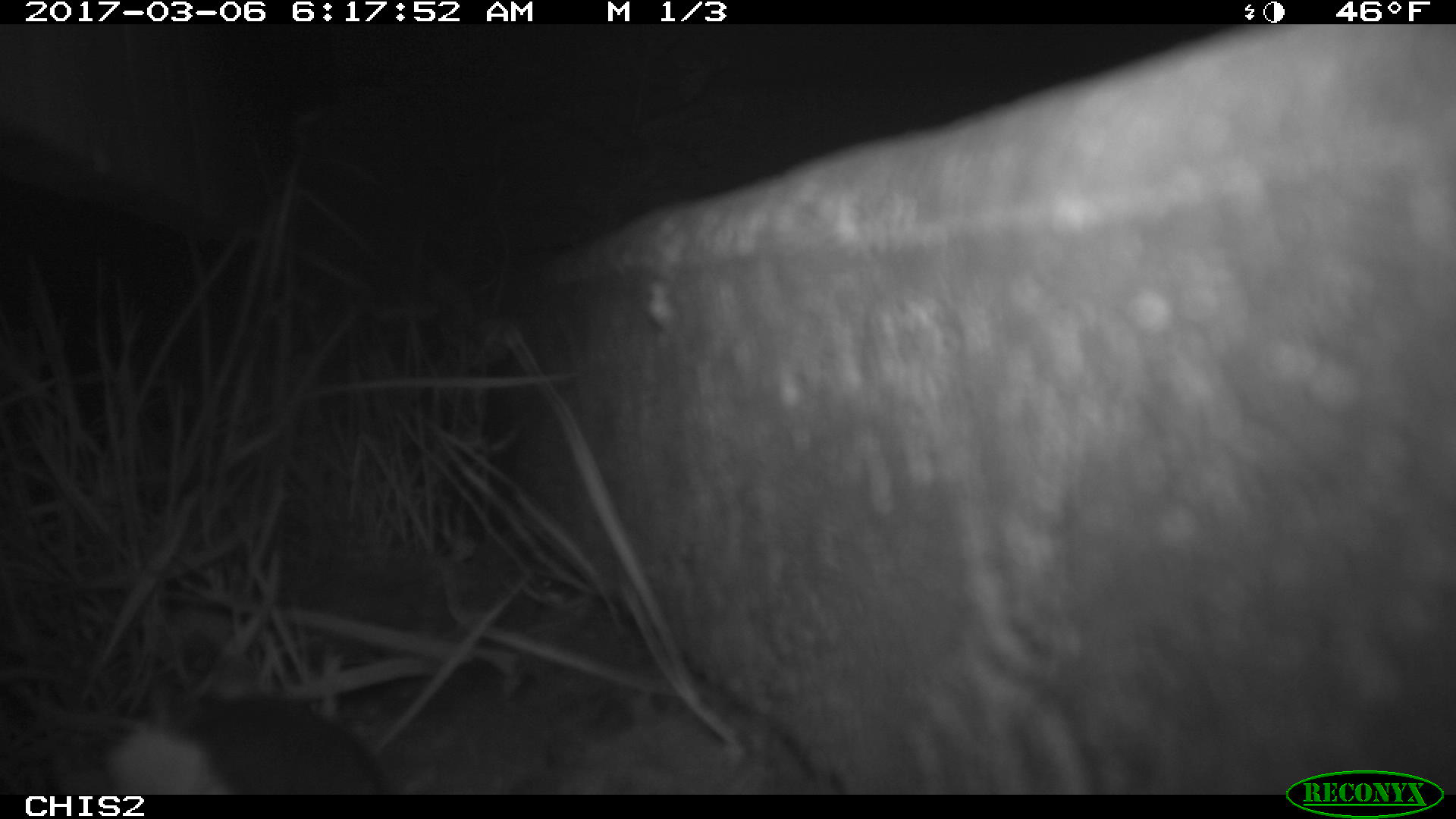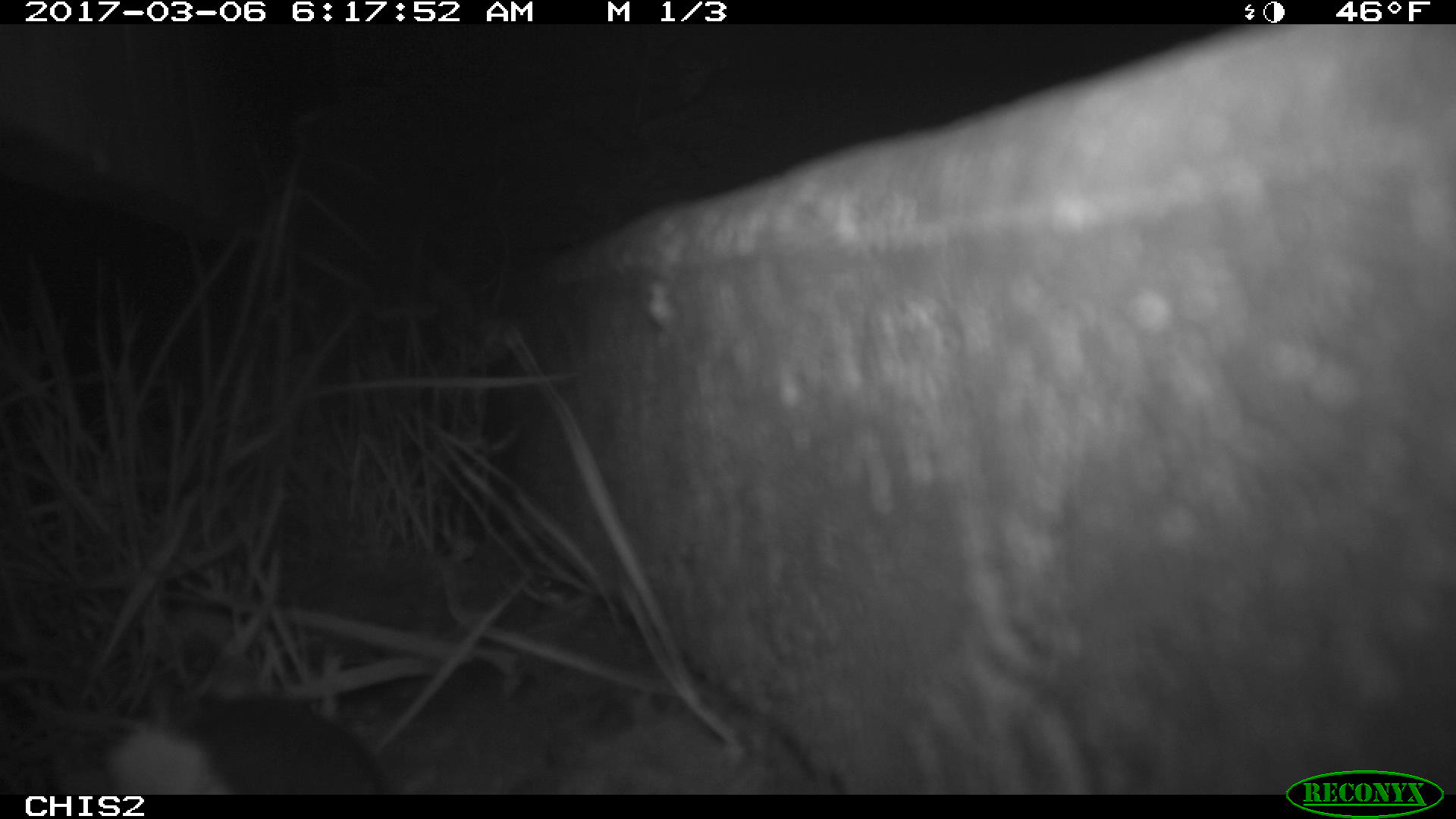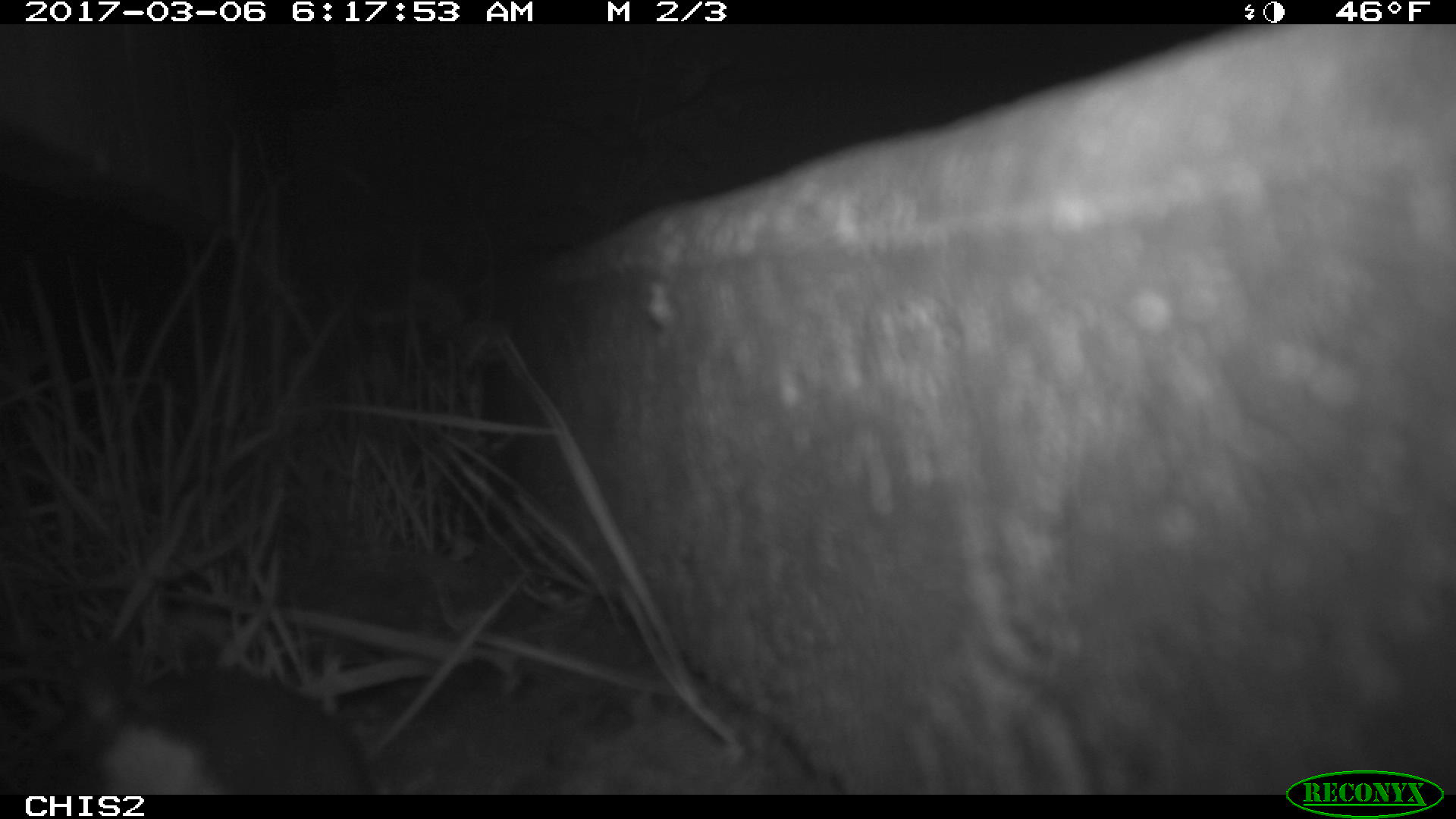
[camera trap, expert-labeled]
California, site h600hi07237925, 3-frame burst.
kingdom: Animalia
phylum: Chordata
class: Mammalia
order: Rodentia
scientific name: Rodentia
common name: rodent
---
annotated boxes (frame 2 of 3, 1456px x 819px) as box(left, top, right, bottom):
rodent: box(149, 655, 383, 794)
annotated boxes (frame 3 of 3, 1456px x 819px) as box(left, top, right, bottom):
rodent: box(24, 665, 372, 796)